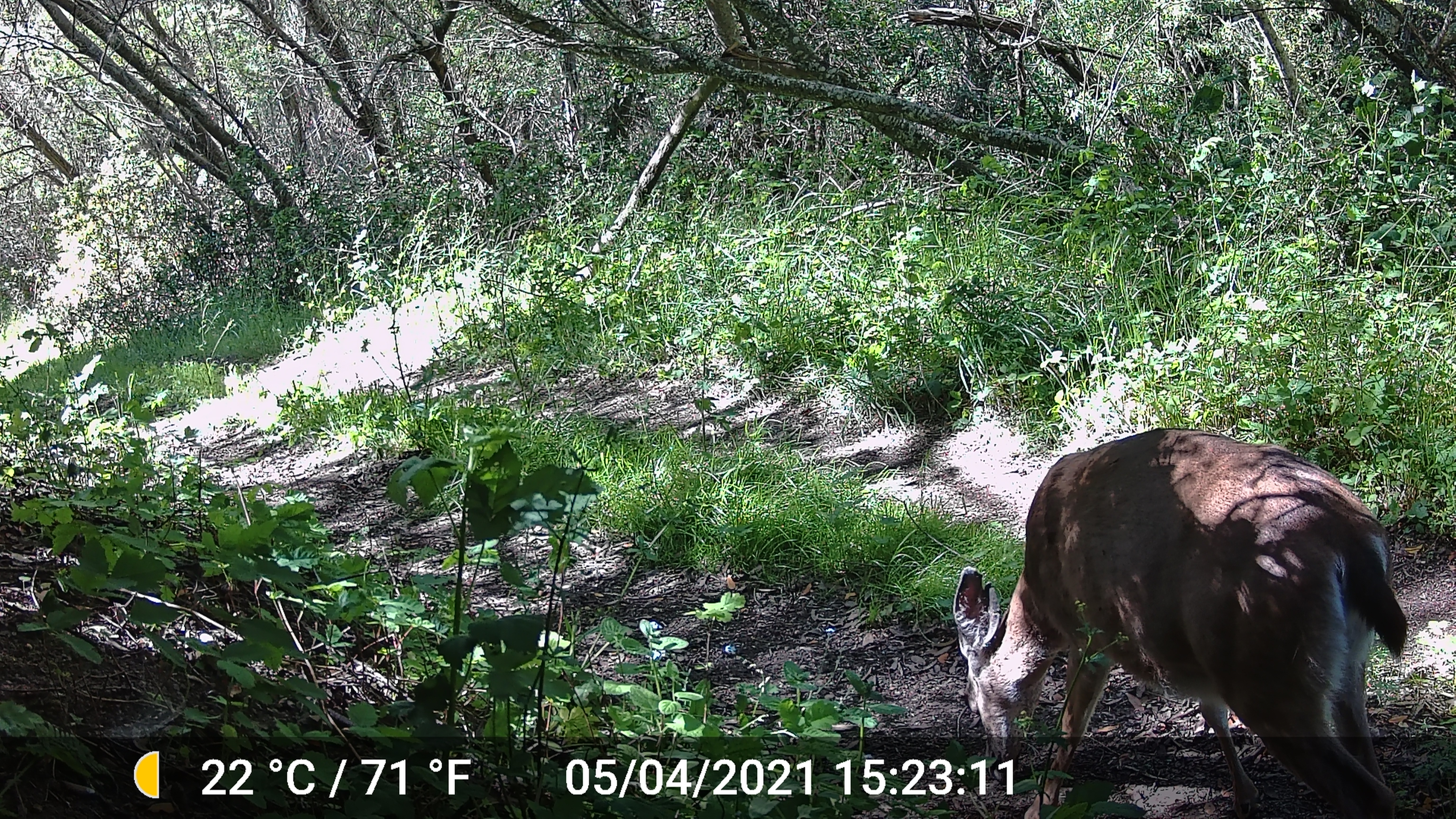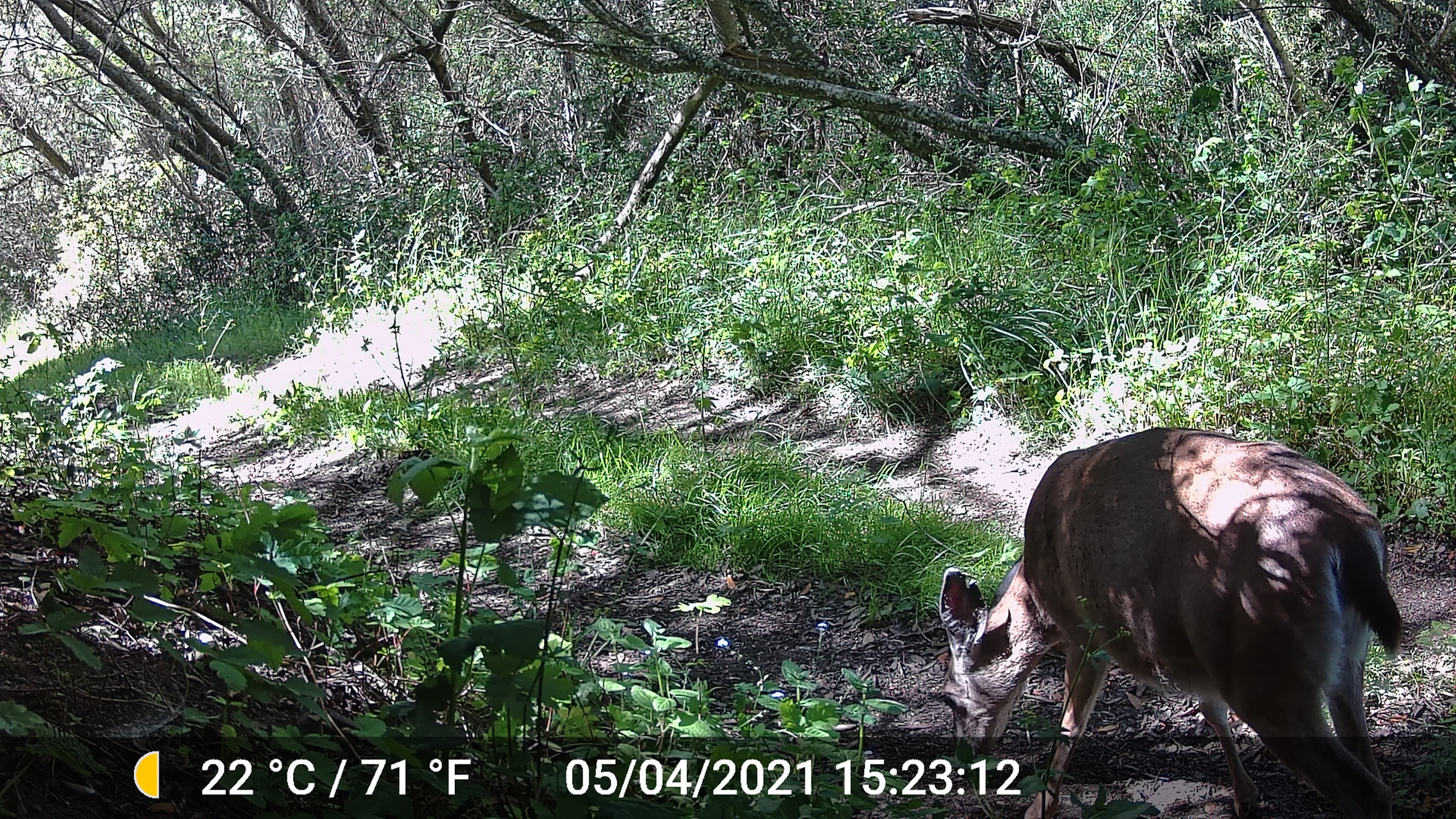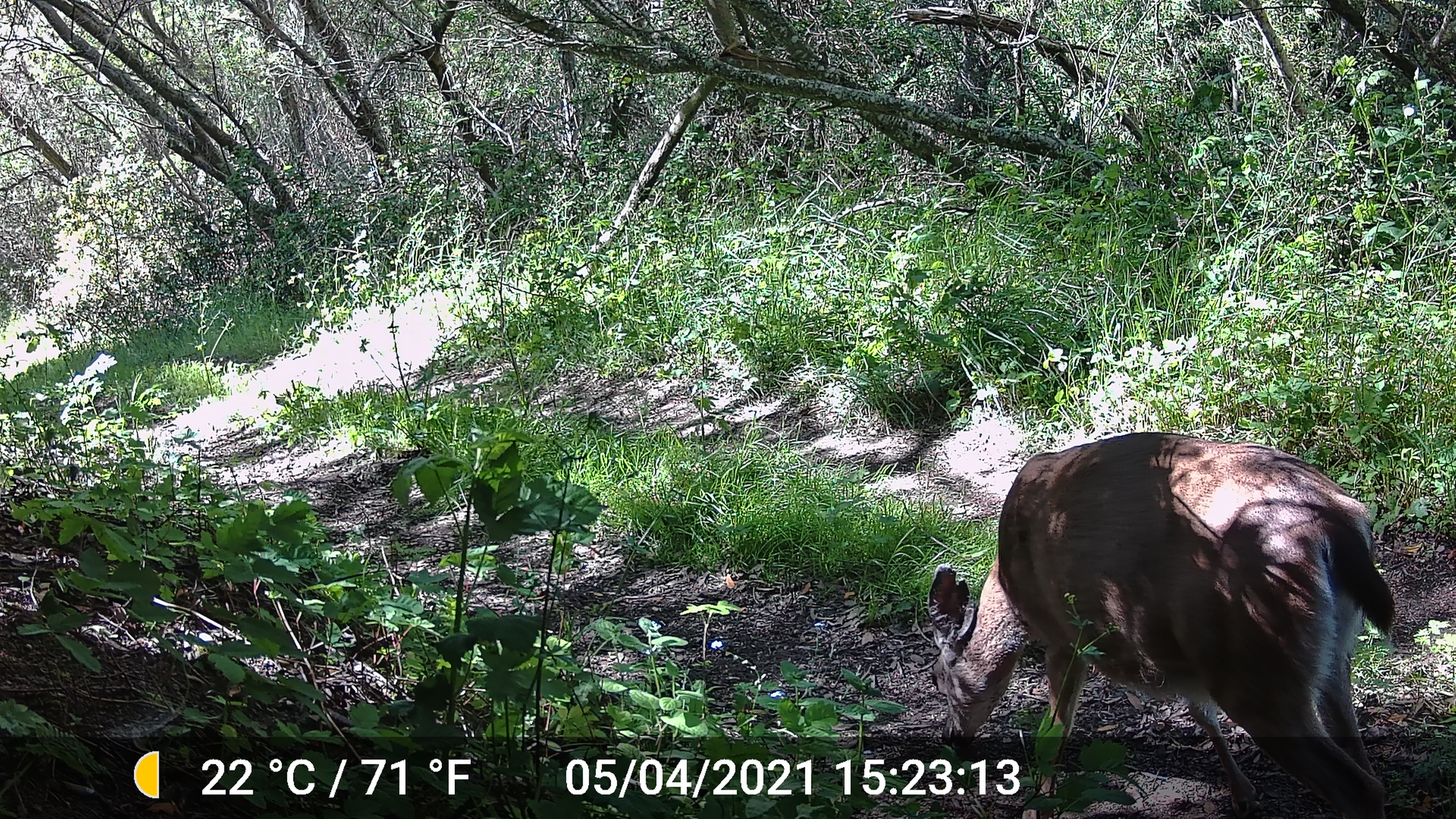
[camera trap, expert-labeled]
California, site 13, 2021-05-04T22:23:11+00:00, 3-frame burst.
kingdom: Animalia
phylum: Chordata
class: Mammalia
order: Artiodactyla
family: Cervidae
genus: Odocoileus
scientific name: Odocoileus hemionus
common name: mule deer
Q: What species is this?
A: Mule deer (Odocoileus hemionus).